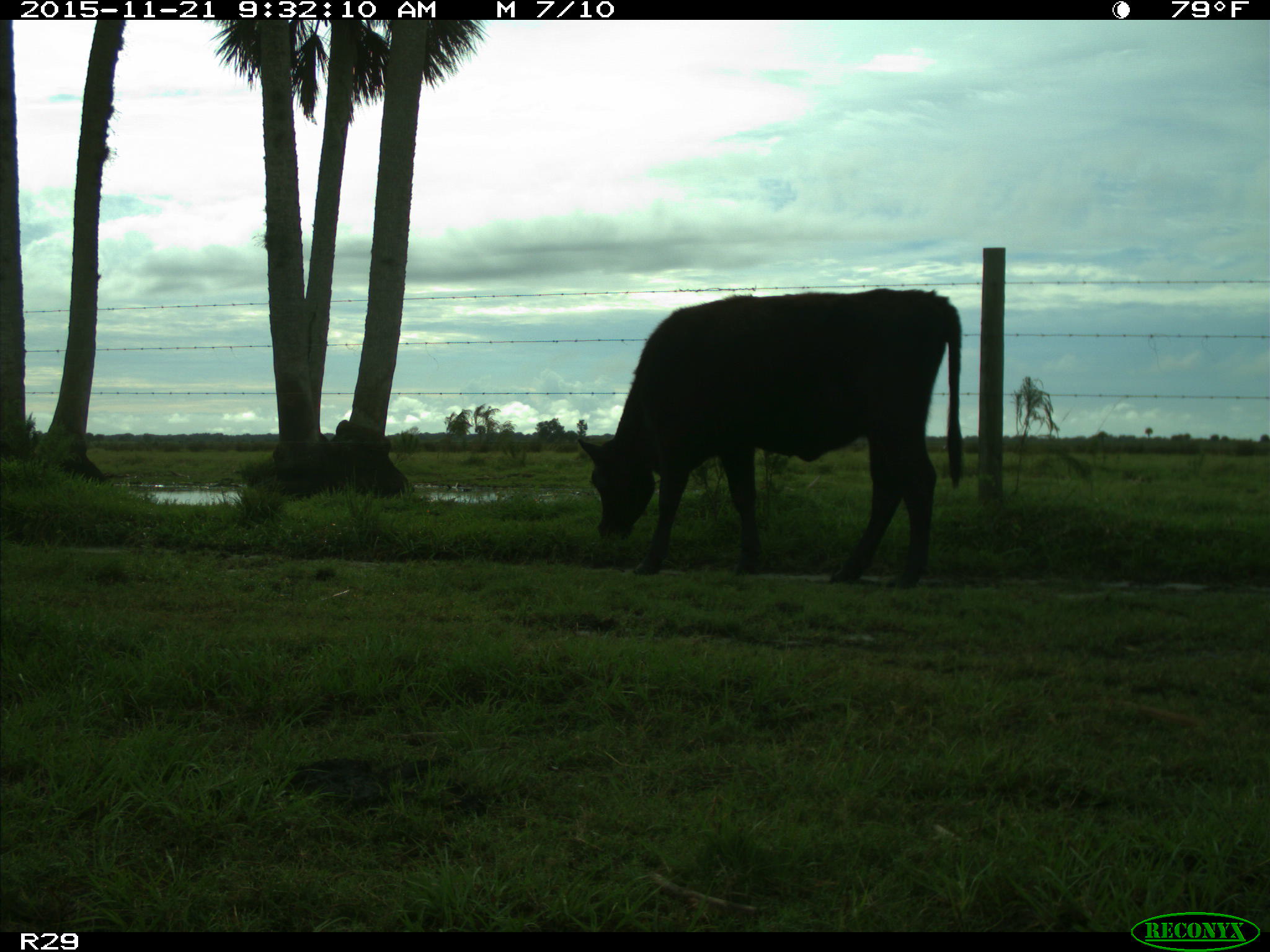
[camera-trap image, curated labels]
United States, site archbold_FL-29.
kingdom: Animalia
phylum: Chordata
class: Mammalia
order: Artiodactyla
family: Bovidae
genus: Bos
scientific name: Bos taurus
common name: domestic cow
Bos taurus (domestic cow).